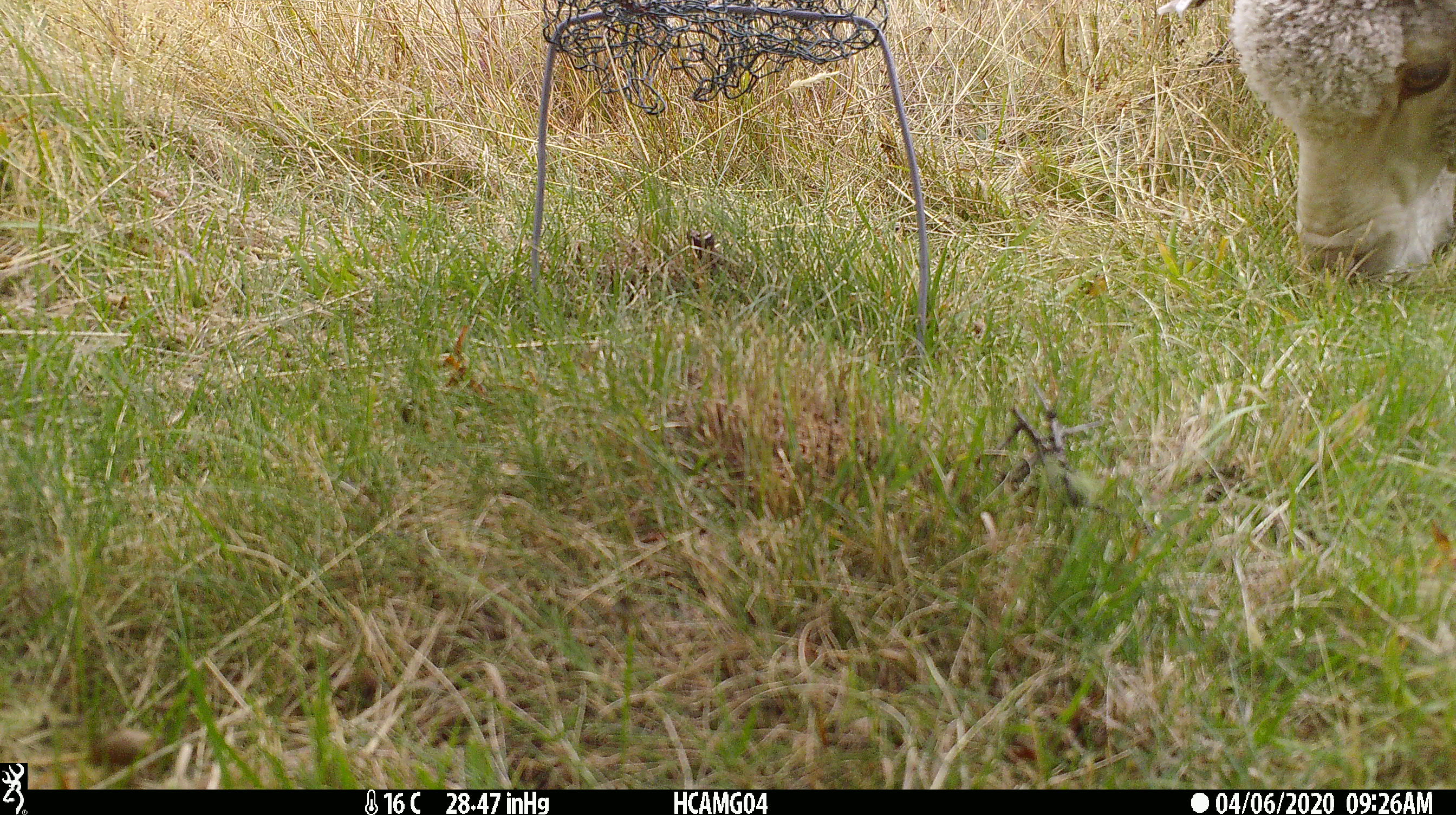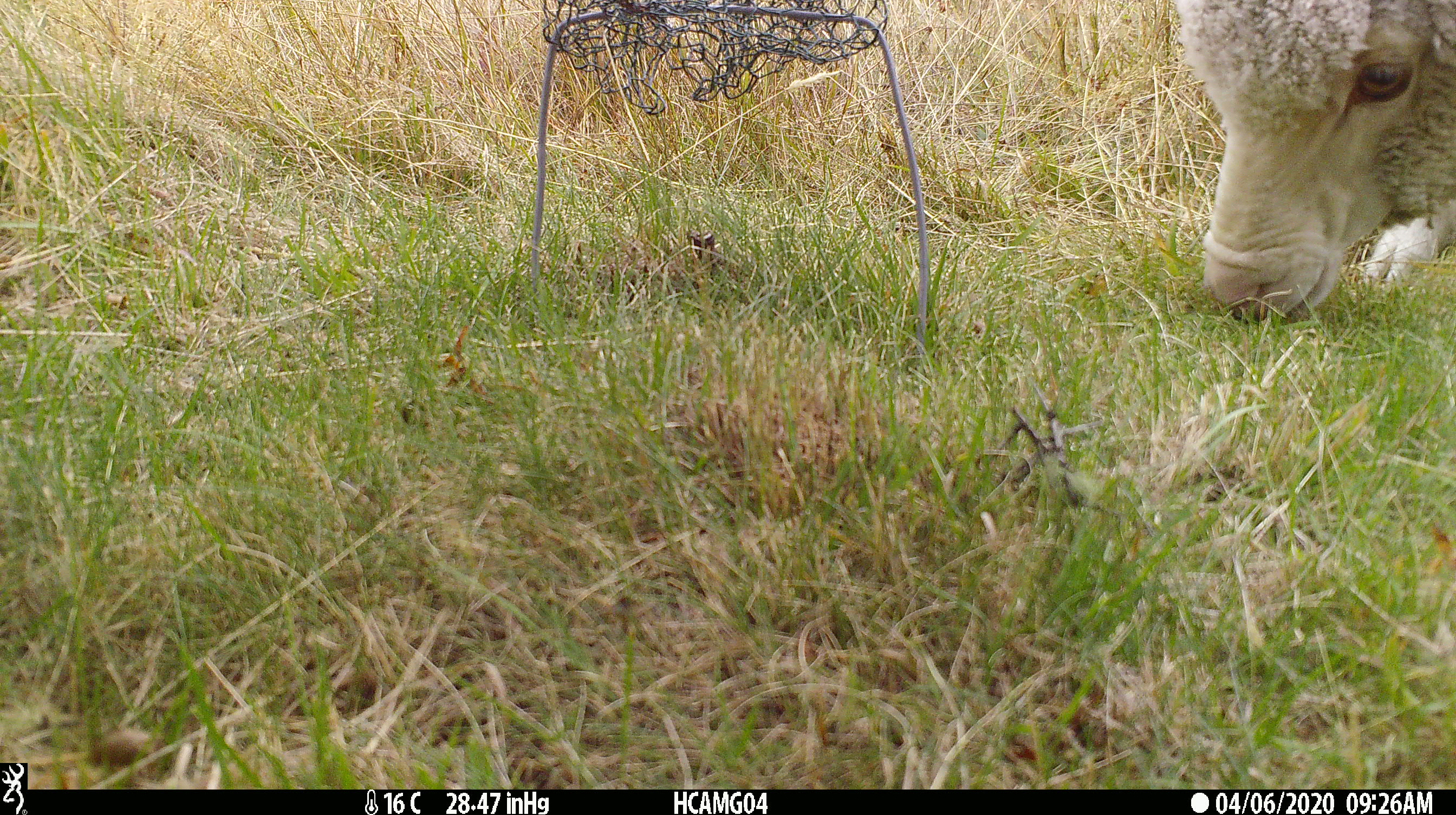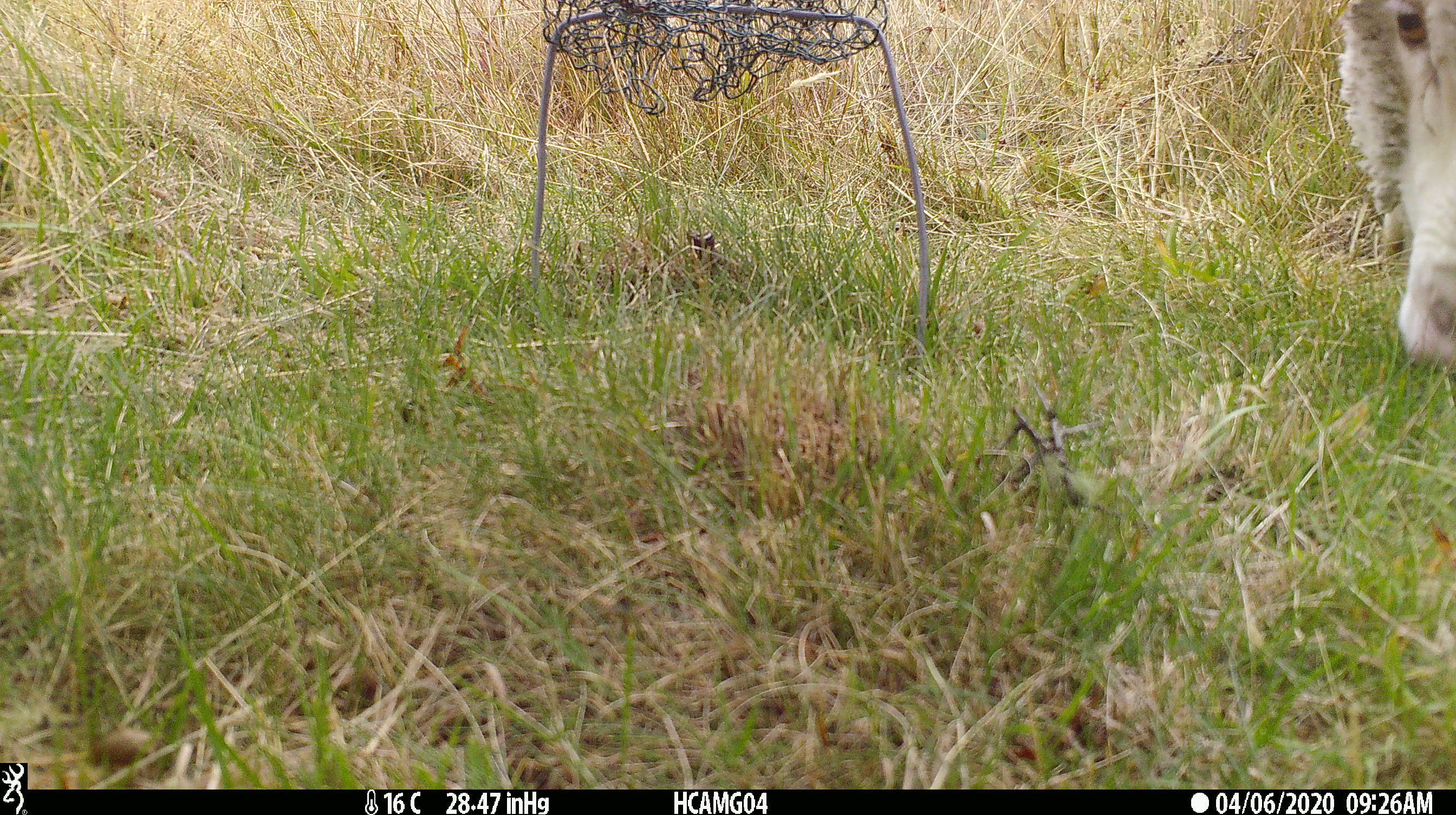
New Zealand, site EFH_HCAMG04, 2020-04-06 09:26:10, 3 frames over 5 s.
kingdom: Animalia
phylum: Chordata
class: Mammalia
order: Artiodactyla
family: Bovidae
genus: Ovis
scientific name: Ovis aries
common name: domestic sheep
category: sheep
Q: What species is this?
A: Sheep (domestic sheep) (Ovis aries).